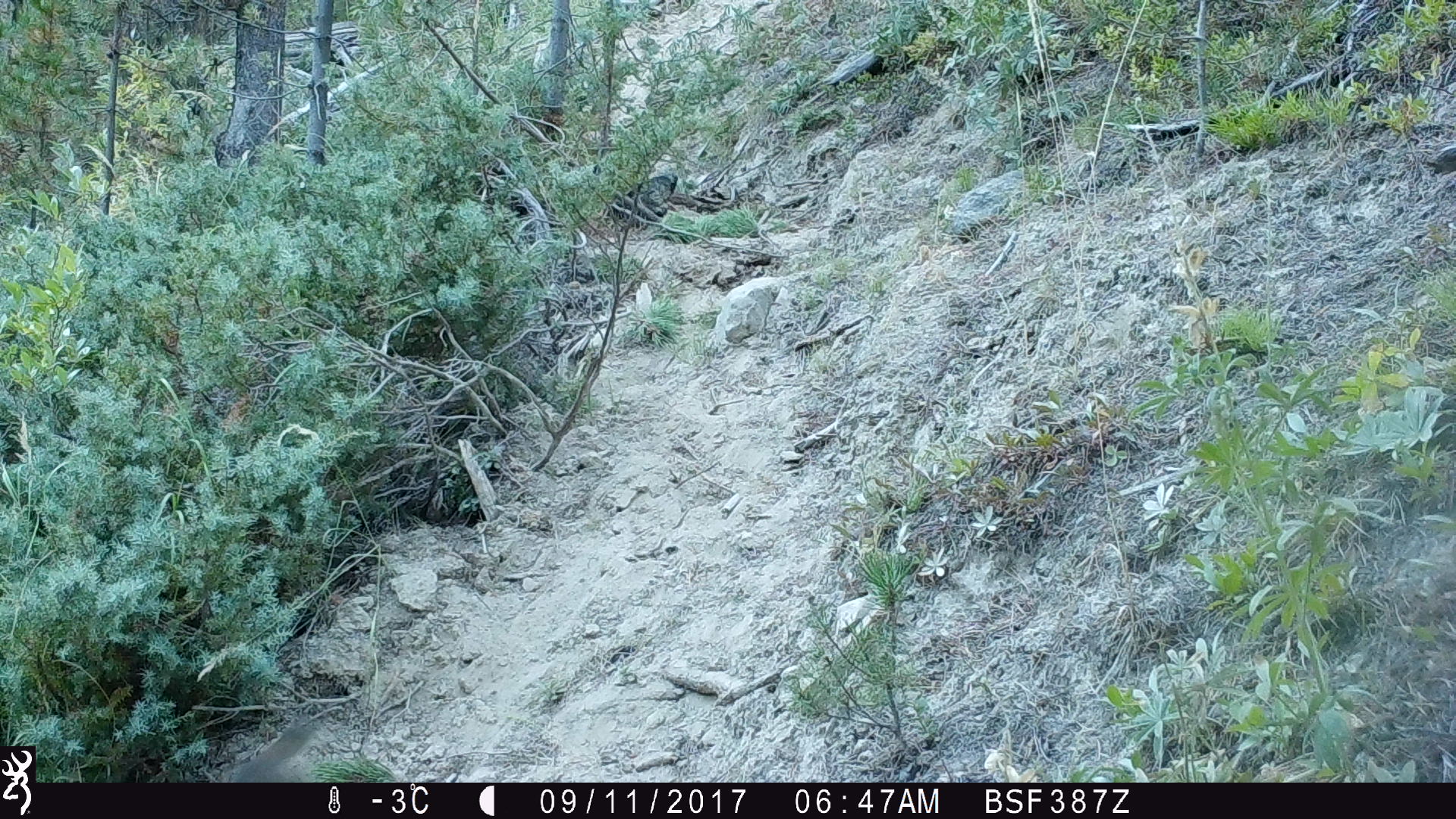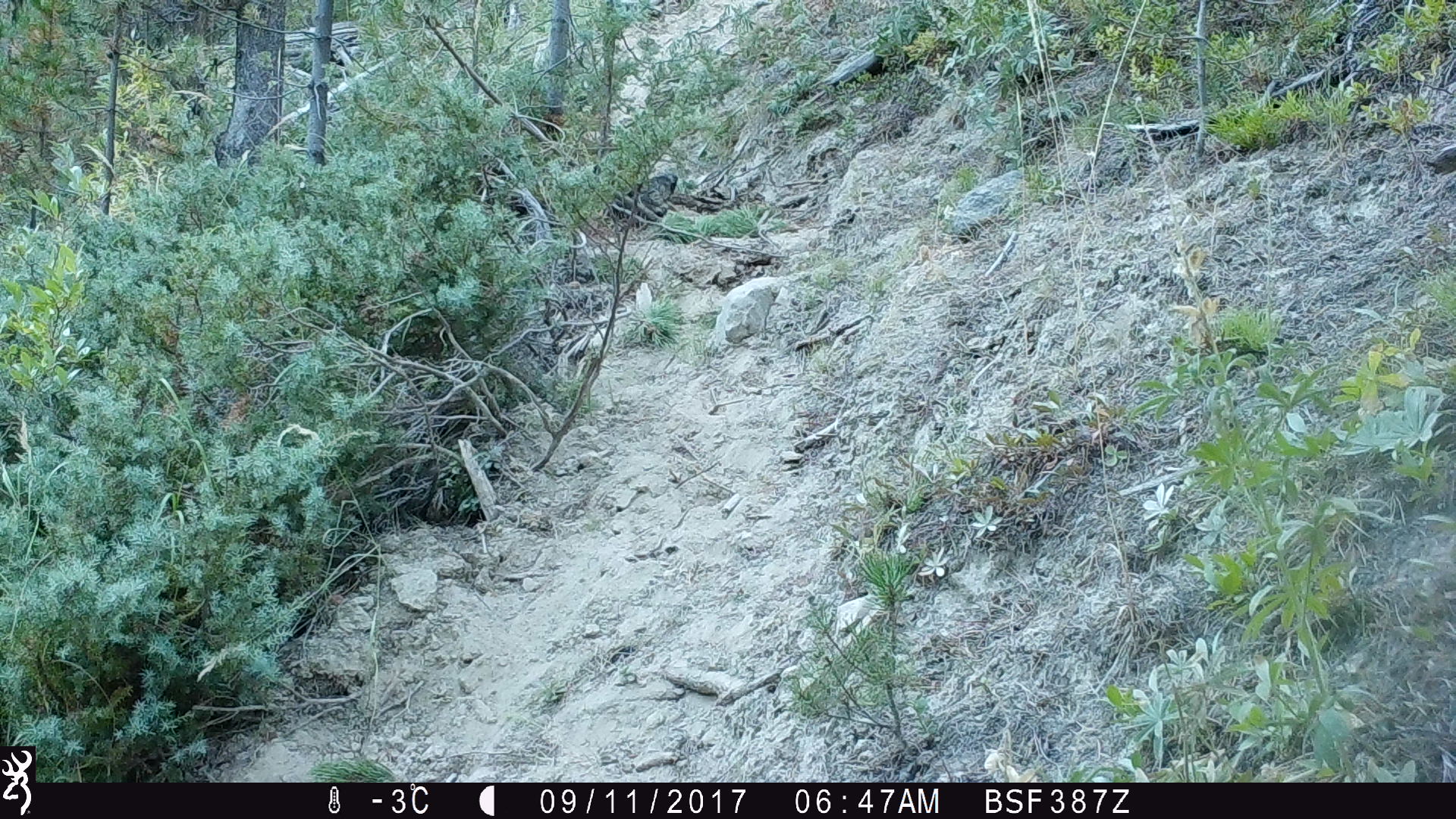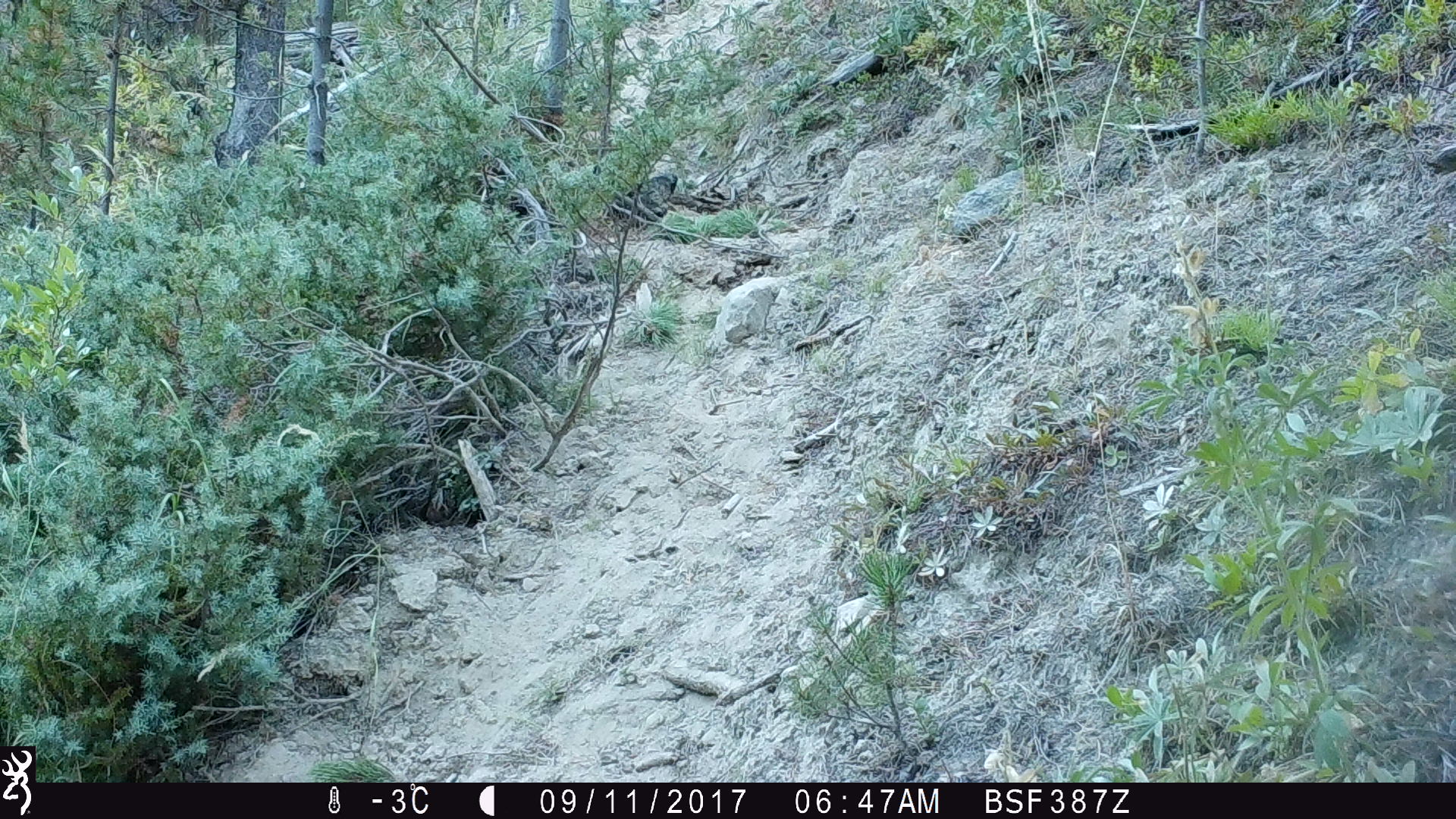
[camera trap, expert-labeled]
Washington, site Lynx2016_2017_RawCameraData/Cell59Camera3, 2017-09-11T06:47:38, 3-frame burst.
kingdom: Animalia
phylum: Chordata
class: Mammalia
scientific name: Mammalia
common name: small mammal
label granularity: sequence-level